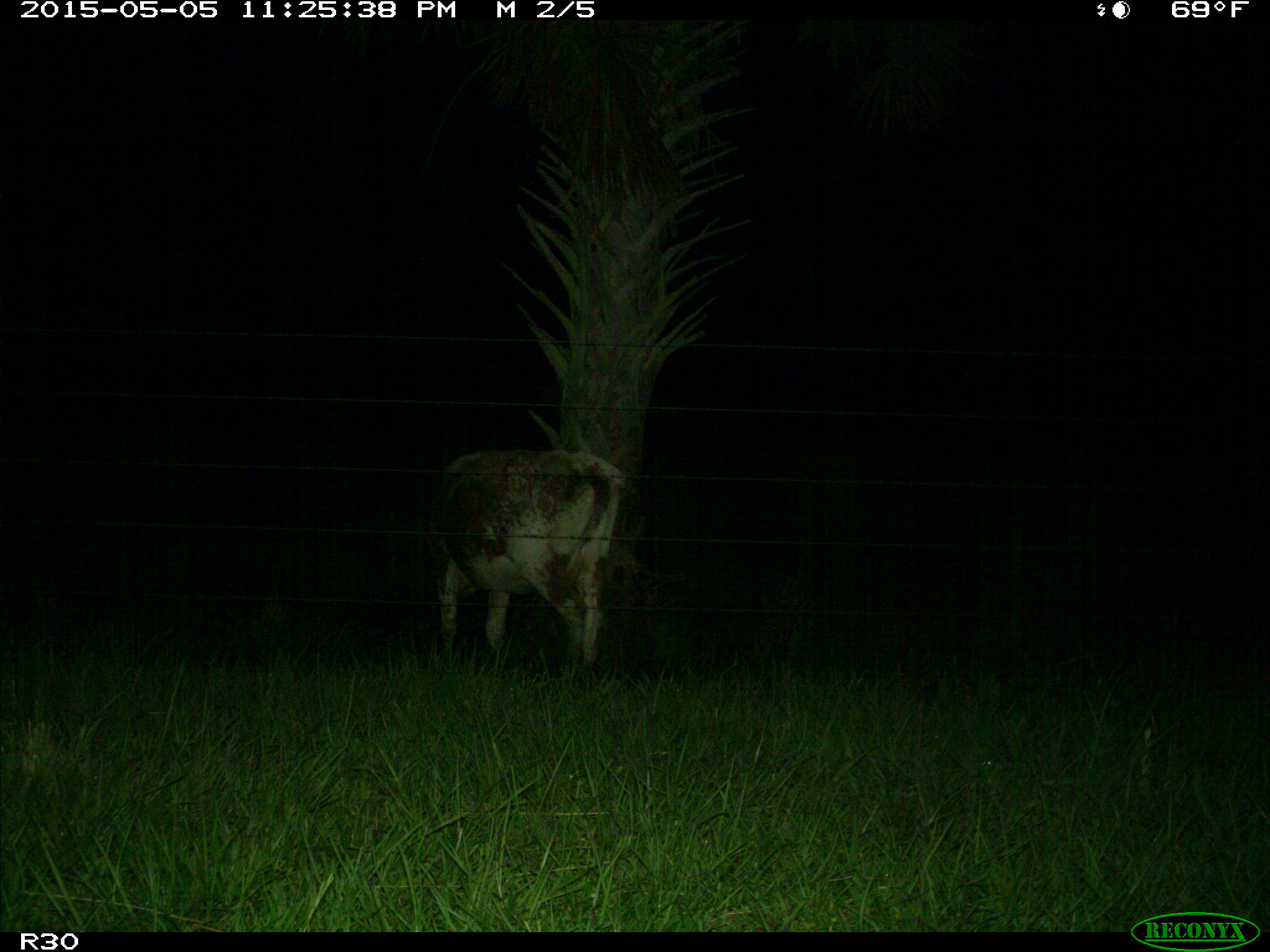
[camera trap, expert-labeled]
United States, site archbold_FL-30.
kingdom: Animalia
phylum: Chordata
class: Mammalia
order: Artiodactyla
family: Bovidae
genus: Bos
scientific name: Bos taurus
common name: domestic cow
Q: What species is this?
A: Bos taurus (domestic cow).